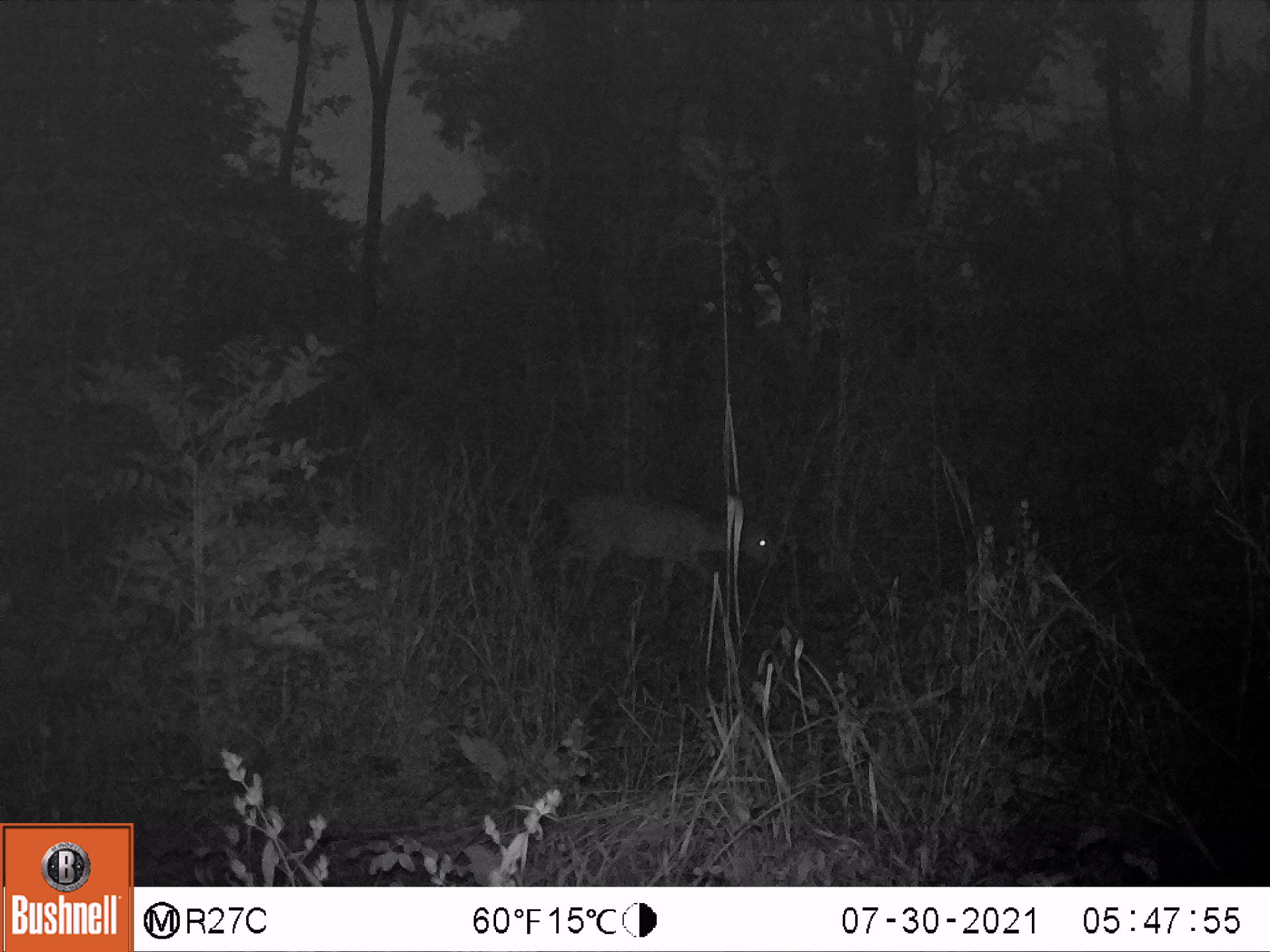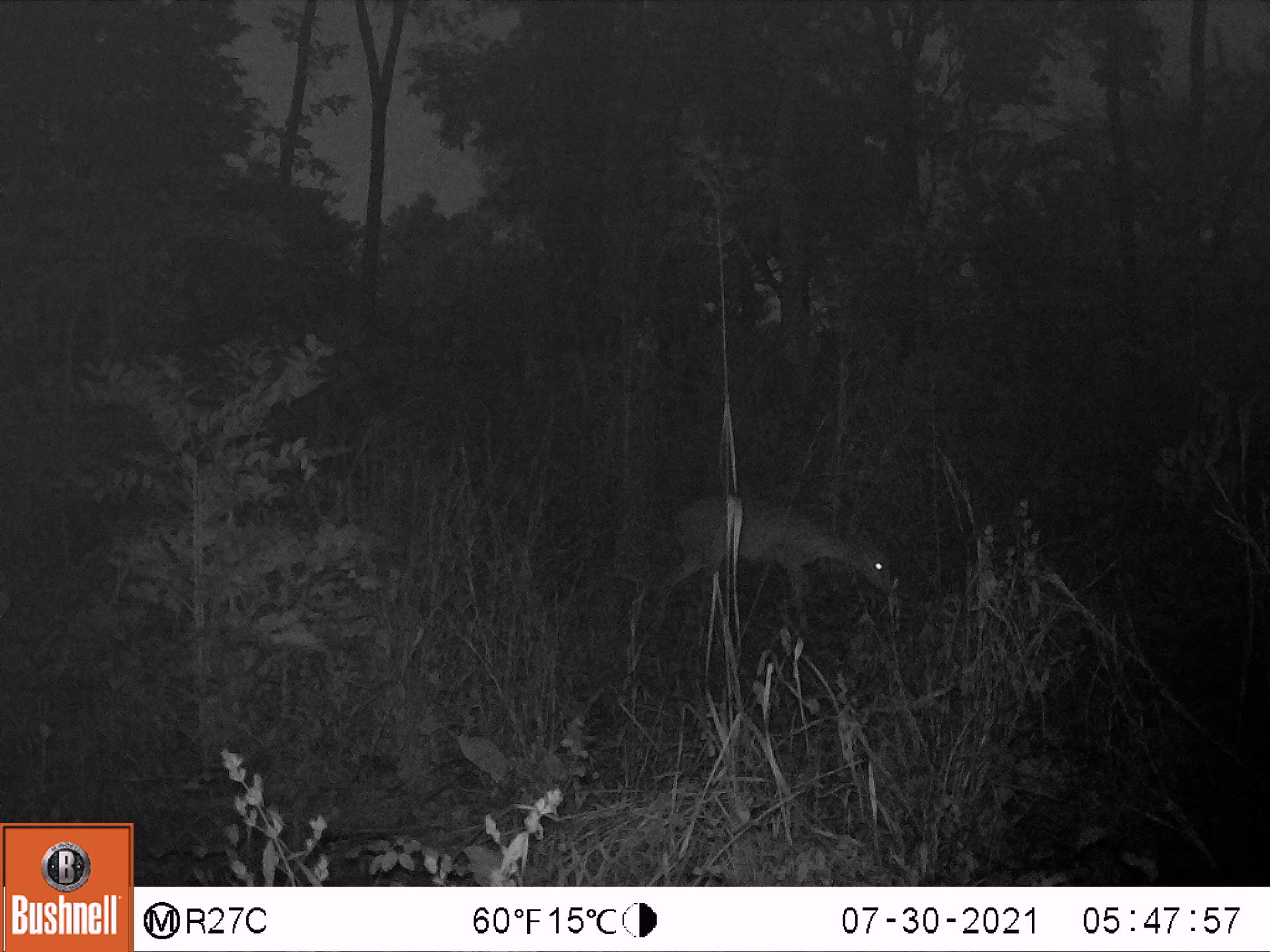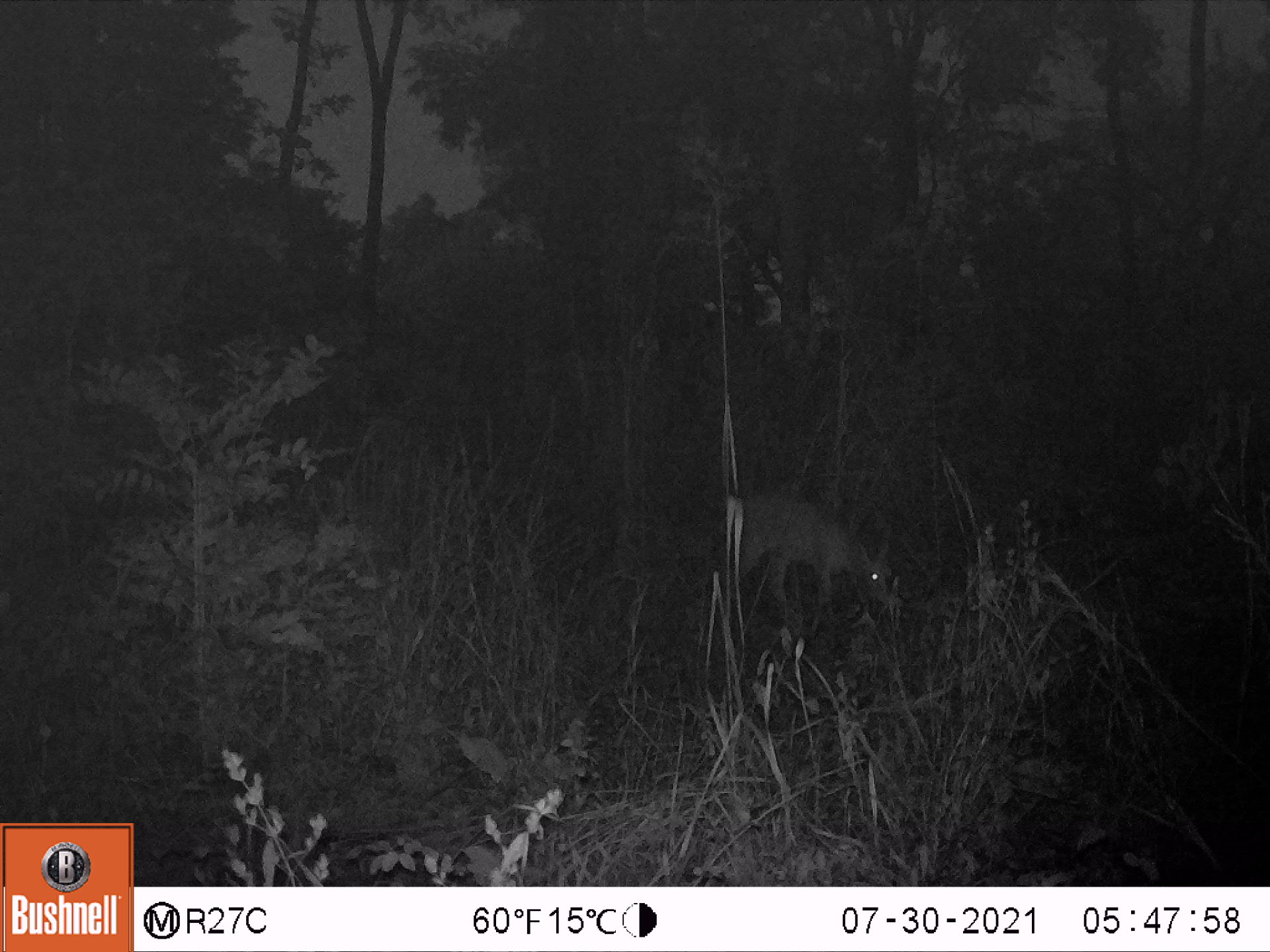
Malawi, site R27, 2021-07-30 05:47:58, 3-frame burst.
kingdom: Animalia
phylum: Chordata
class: Mammalia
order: Artiodactyla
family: Bovidae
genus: Sylvicapra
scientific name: Sylvicapra grimmia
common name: common duiker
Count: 1.